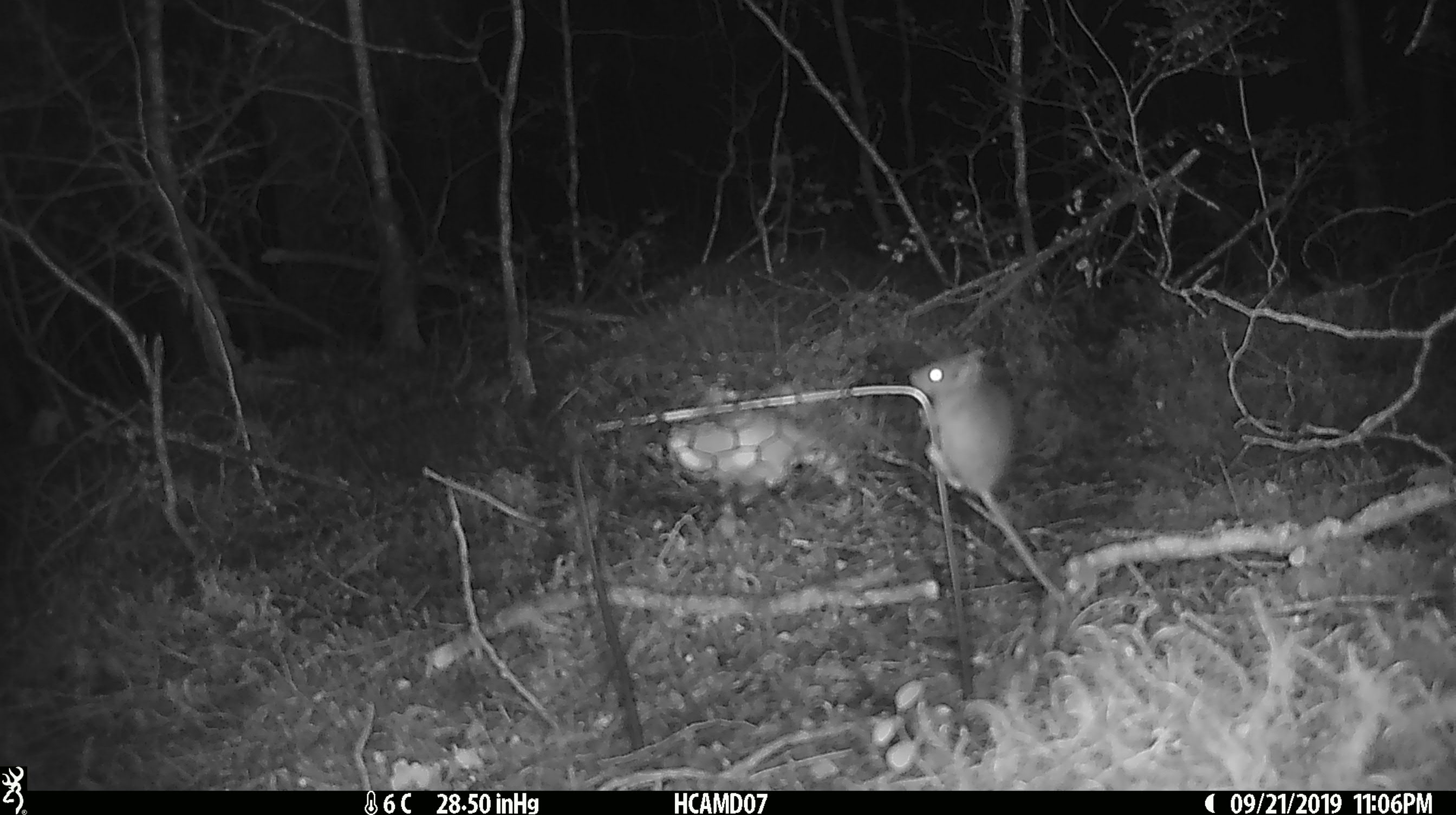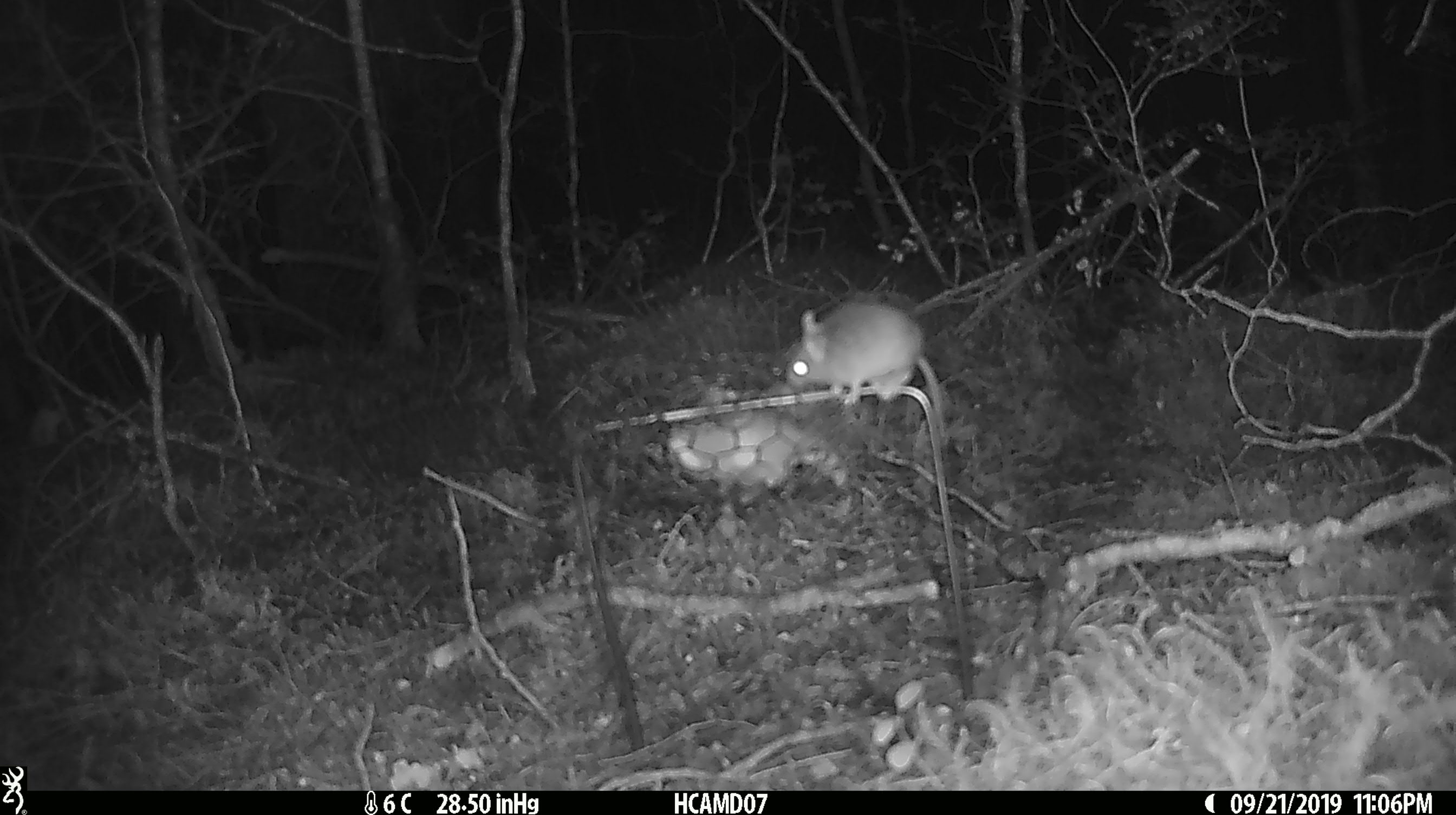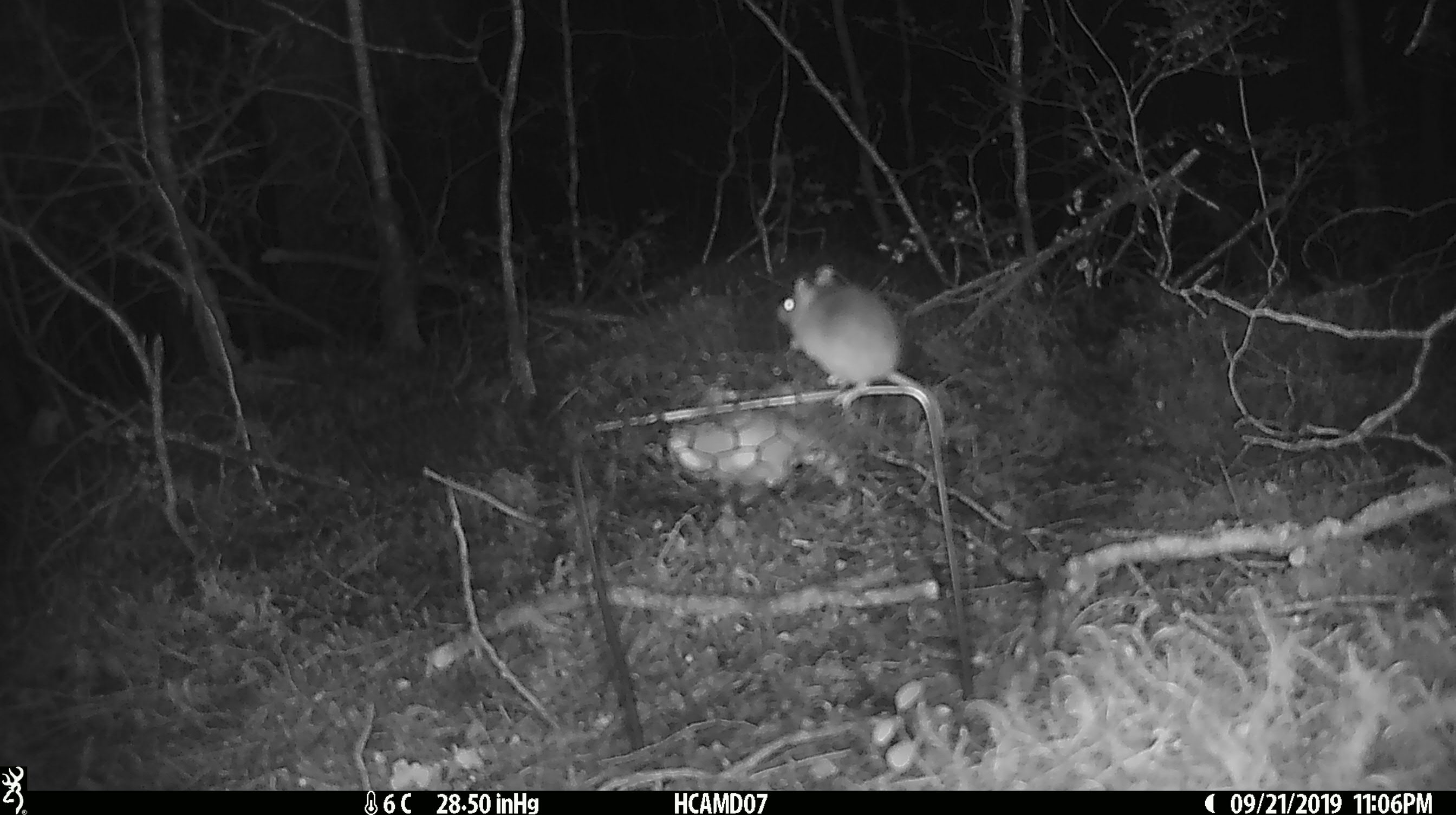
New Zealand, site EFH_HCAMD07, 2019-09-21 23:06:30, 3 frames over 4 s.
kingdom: Animalia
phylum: Chordata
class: Mammalia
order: Rodentia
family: Muridae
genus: Mus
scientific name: Mus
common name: mouse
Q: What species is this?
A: Mouse (Mus).